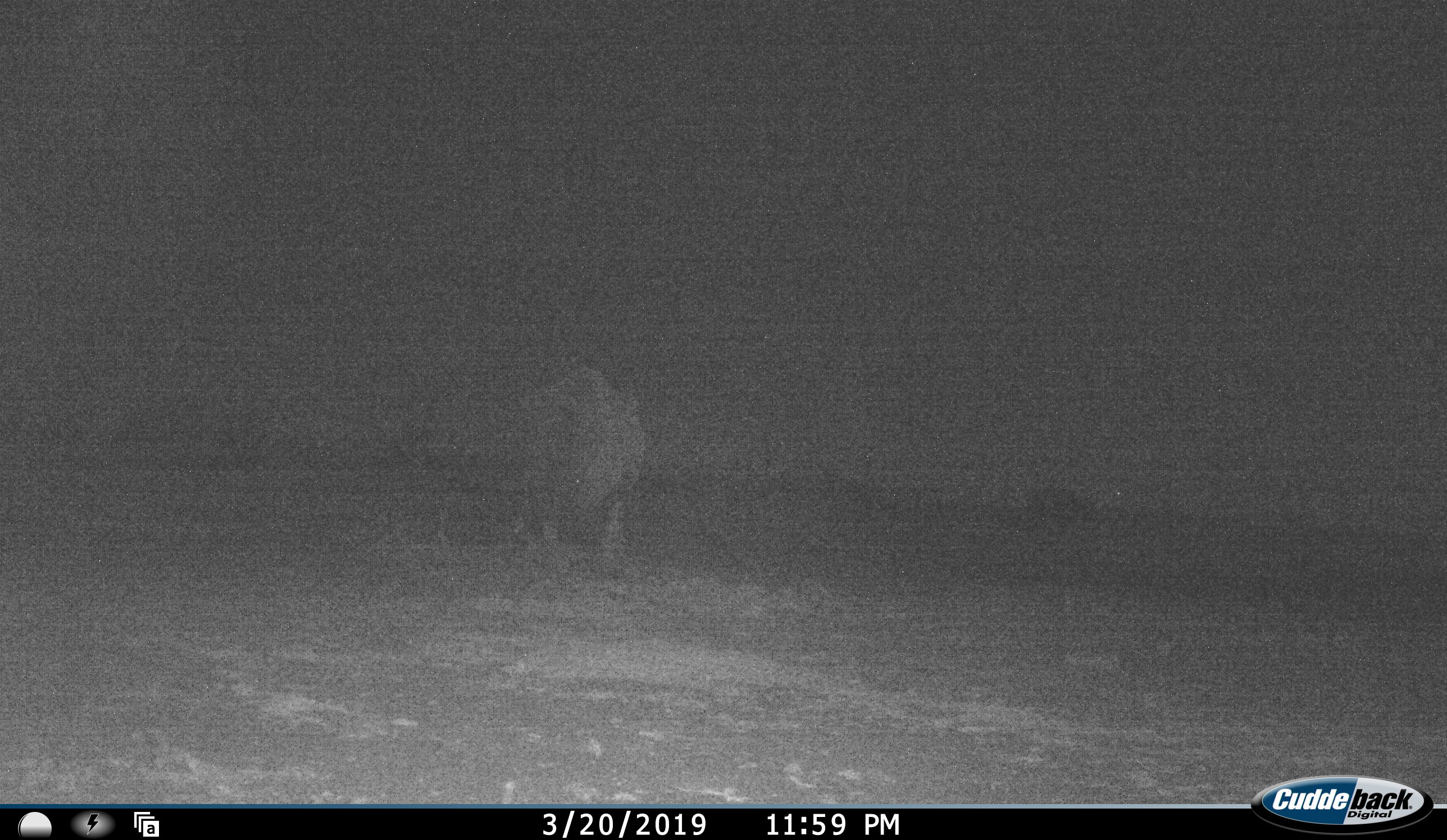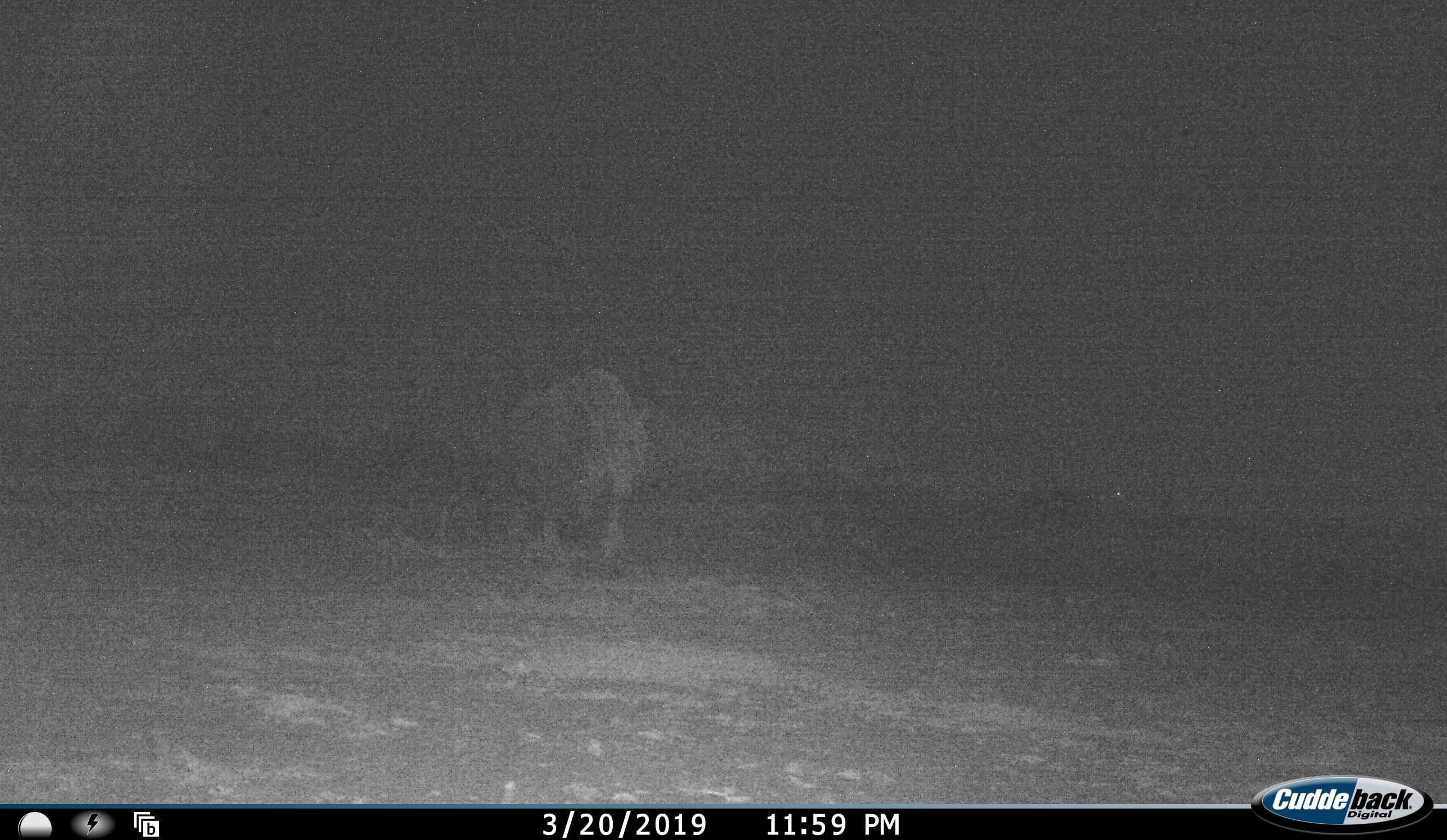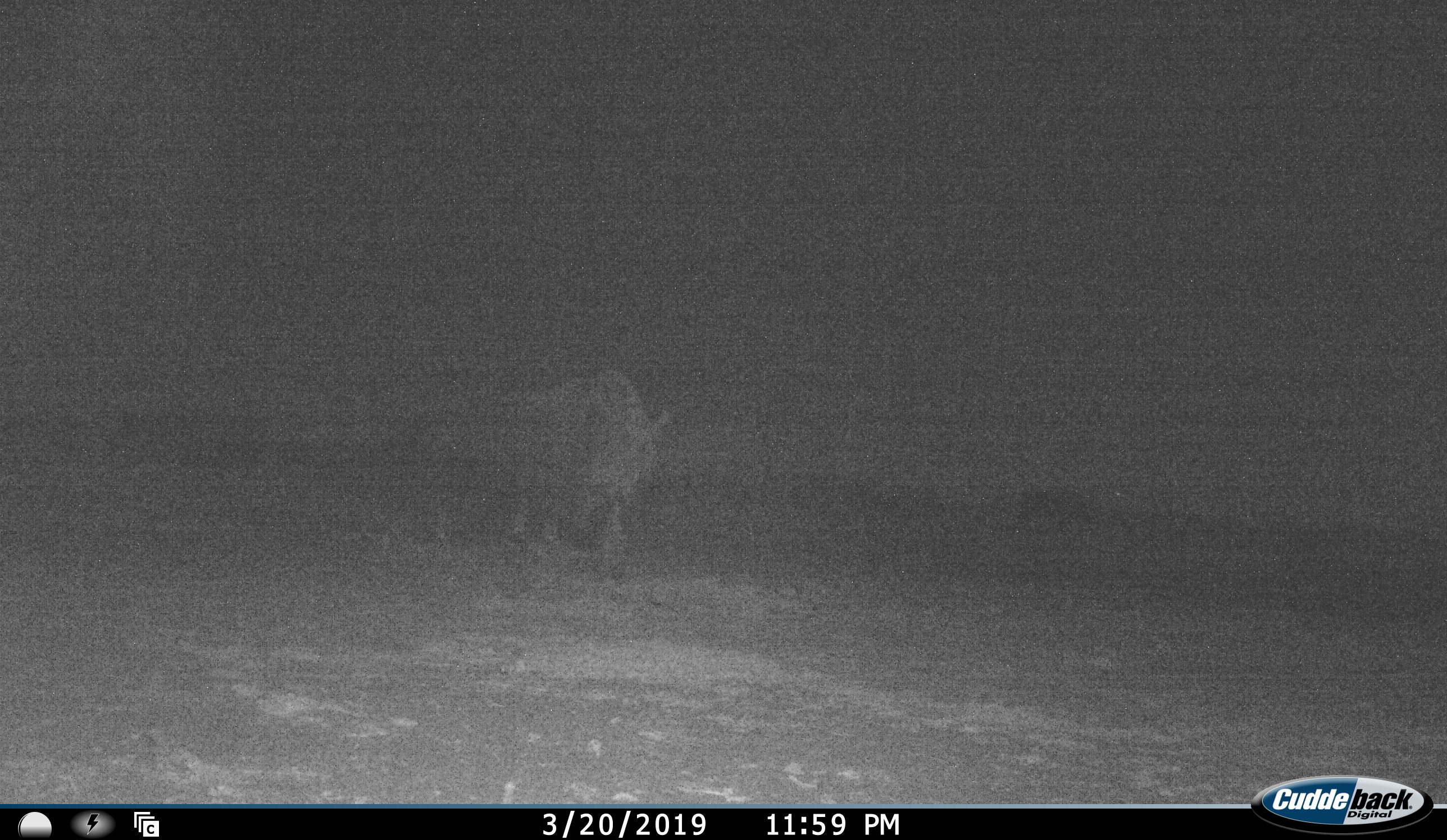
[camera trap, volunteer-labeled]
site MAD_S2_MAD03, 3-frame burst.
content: unidentified animal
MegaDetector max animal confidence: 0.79